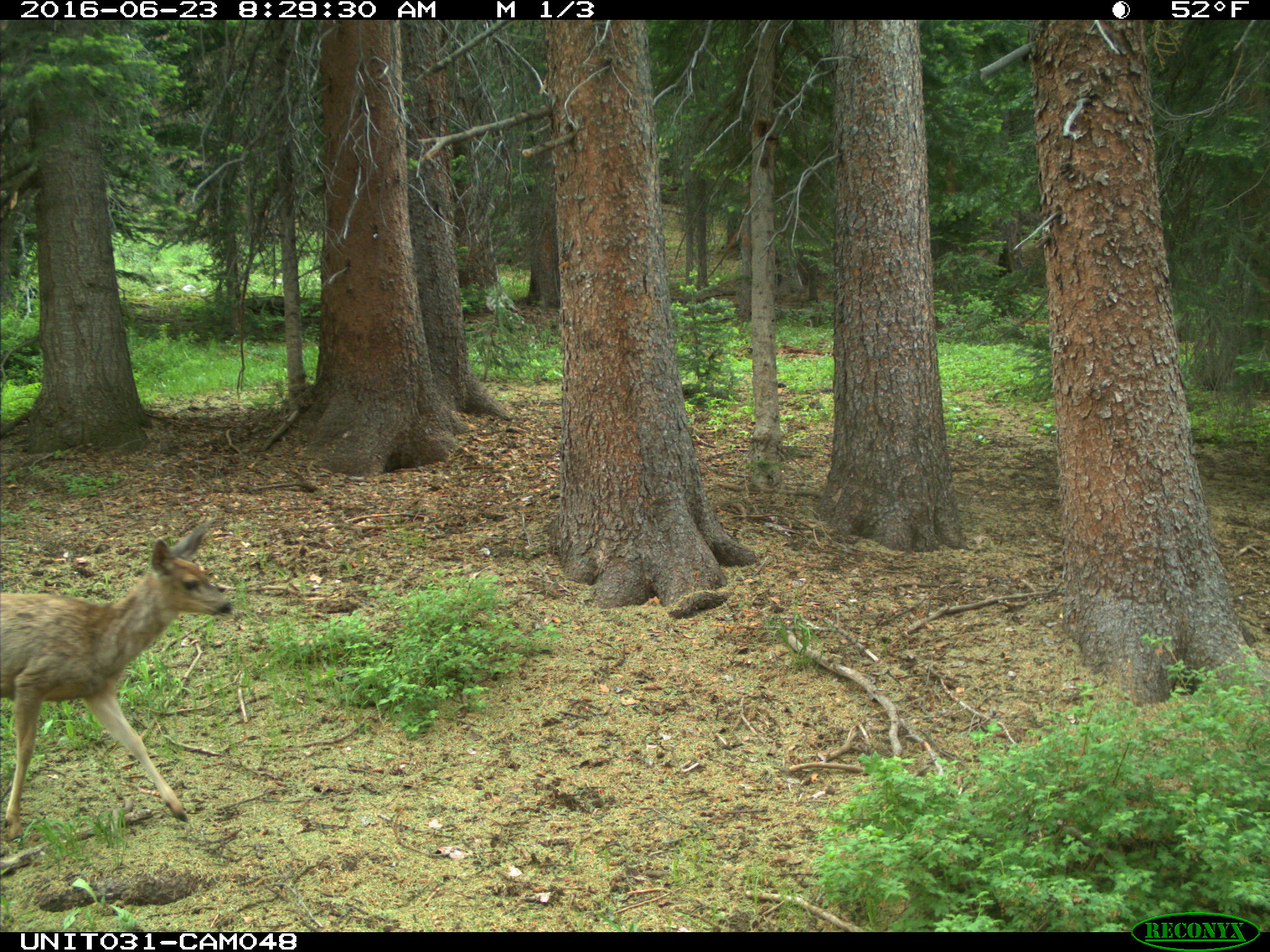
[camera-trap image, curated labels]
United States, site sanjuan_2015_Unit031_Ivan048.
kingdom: Animalia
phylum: Chordata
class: Mammalia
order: Artiodactyla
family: Cervidae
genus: Odocoileus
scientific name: Odocoileus hemionus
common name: mule deer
Odocoileus hemionus (mule deer).